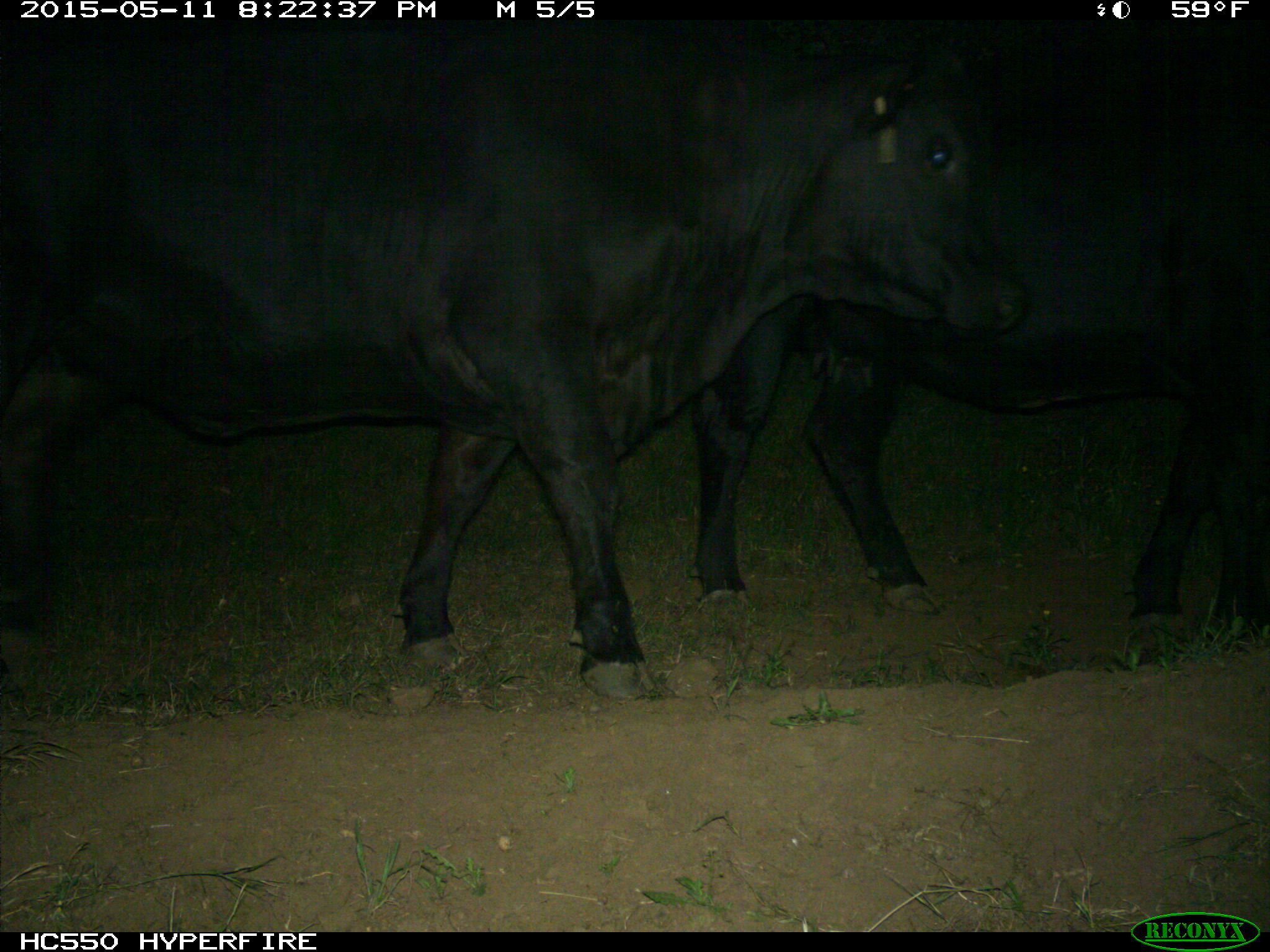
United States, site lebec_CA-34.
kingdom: Animalia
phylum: Chordata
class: Mammalia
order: Artiodactyla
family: Bovidae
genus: Bos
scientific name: Bos taurus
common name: domestic cow